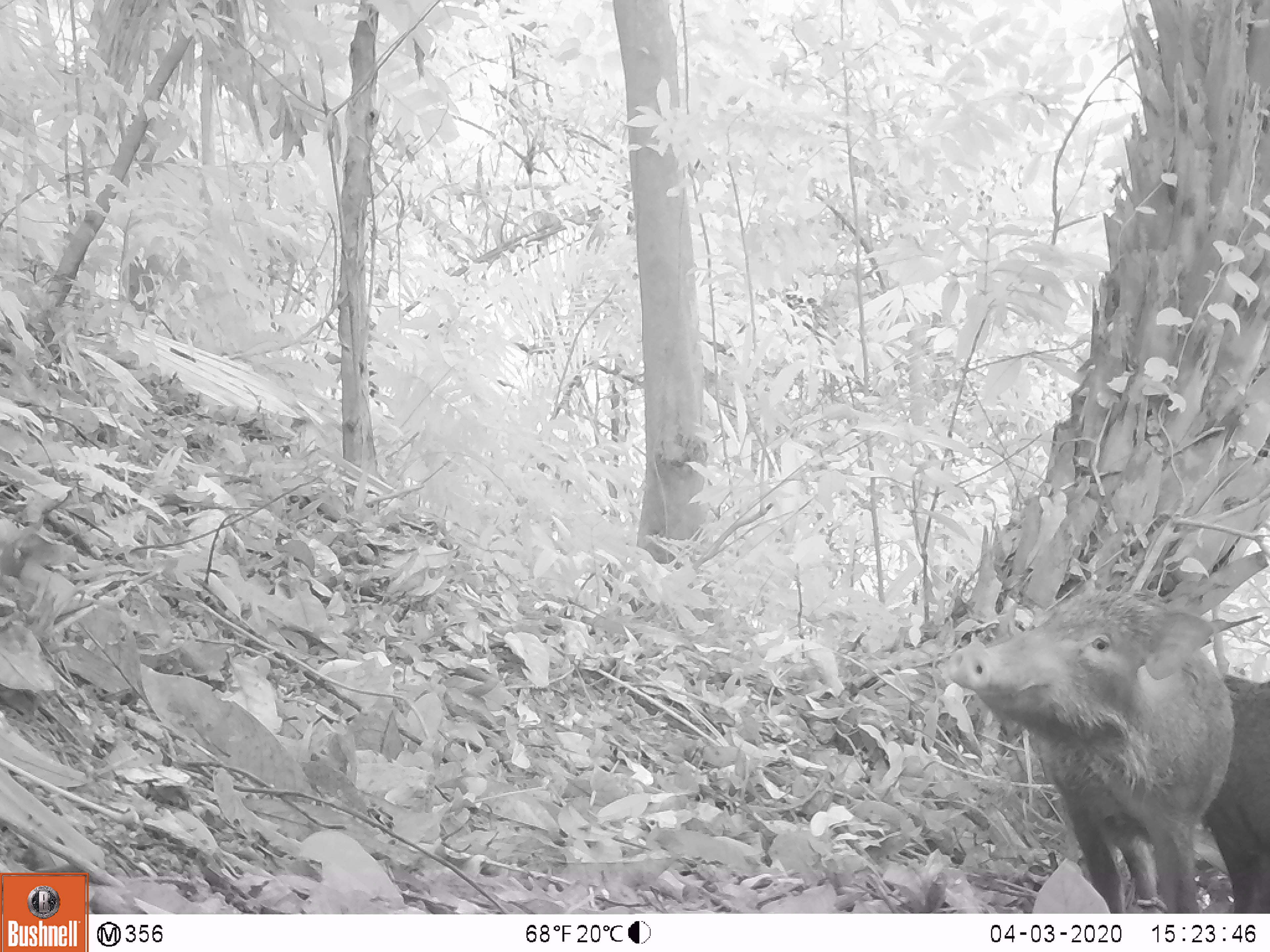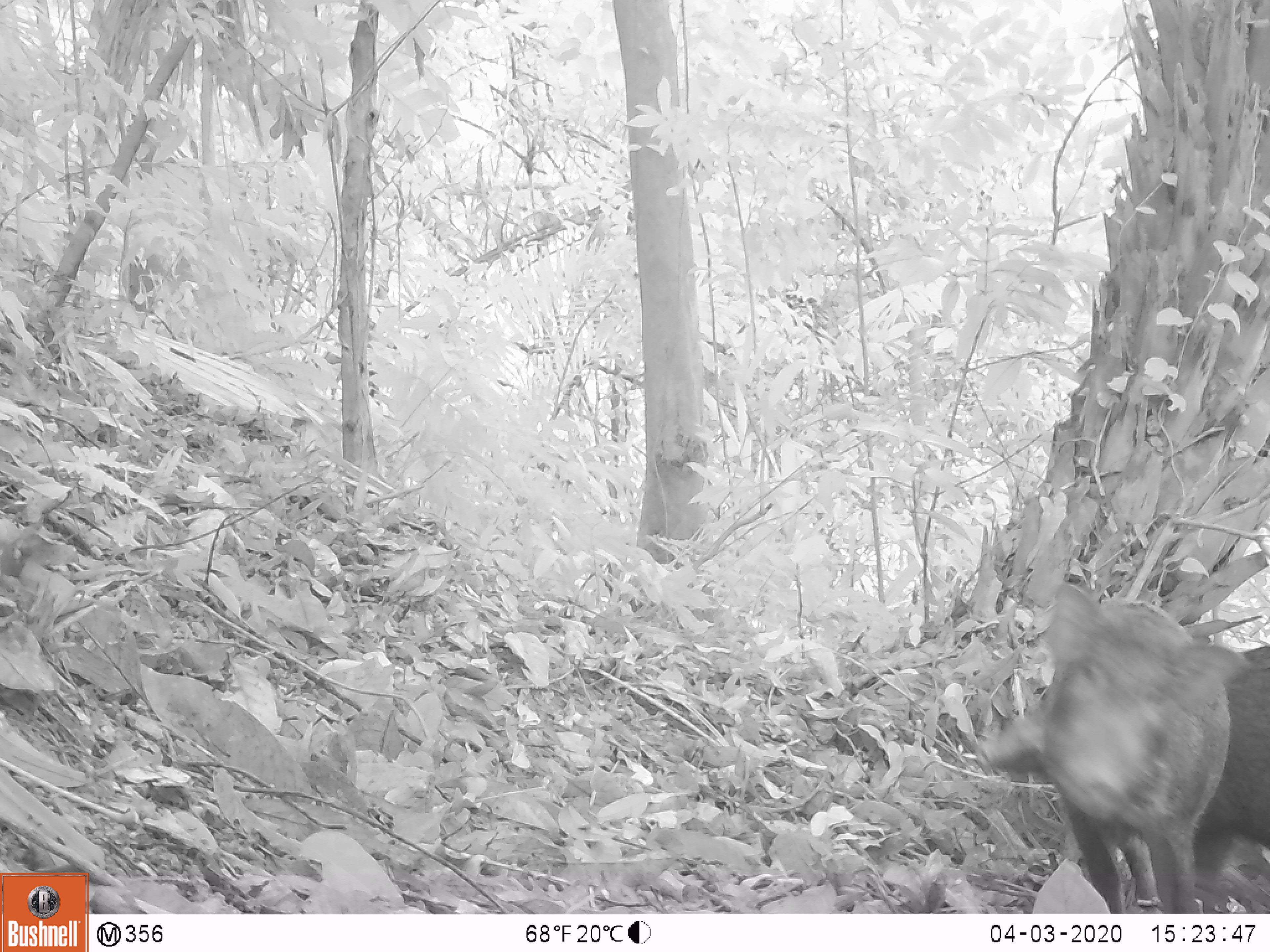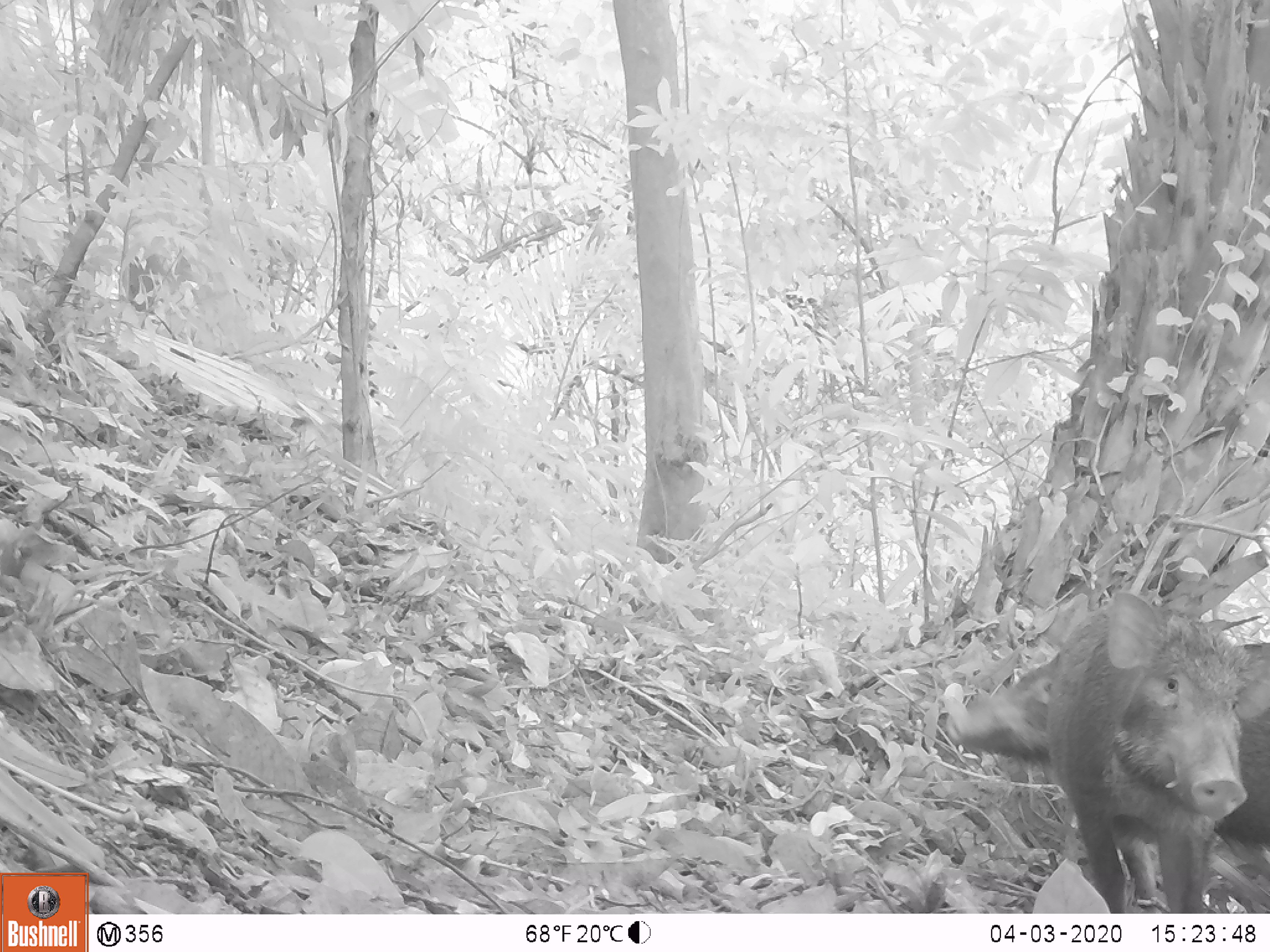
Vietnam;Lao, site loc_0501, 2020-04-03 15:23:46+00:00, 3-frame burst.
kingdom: Animalia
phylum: Chordata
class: Mammalia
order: Artiodactyla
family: Suidae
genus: Sus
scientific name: Sus scrofa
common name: eurasian wild pig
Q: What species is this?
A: Eurasian wild pig (Sus scrofa).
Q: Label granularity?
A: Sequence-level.